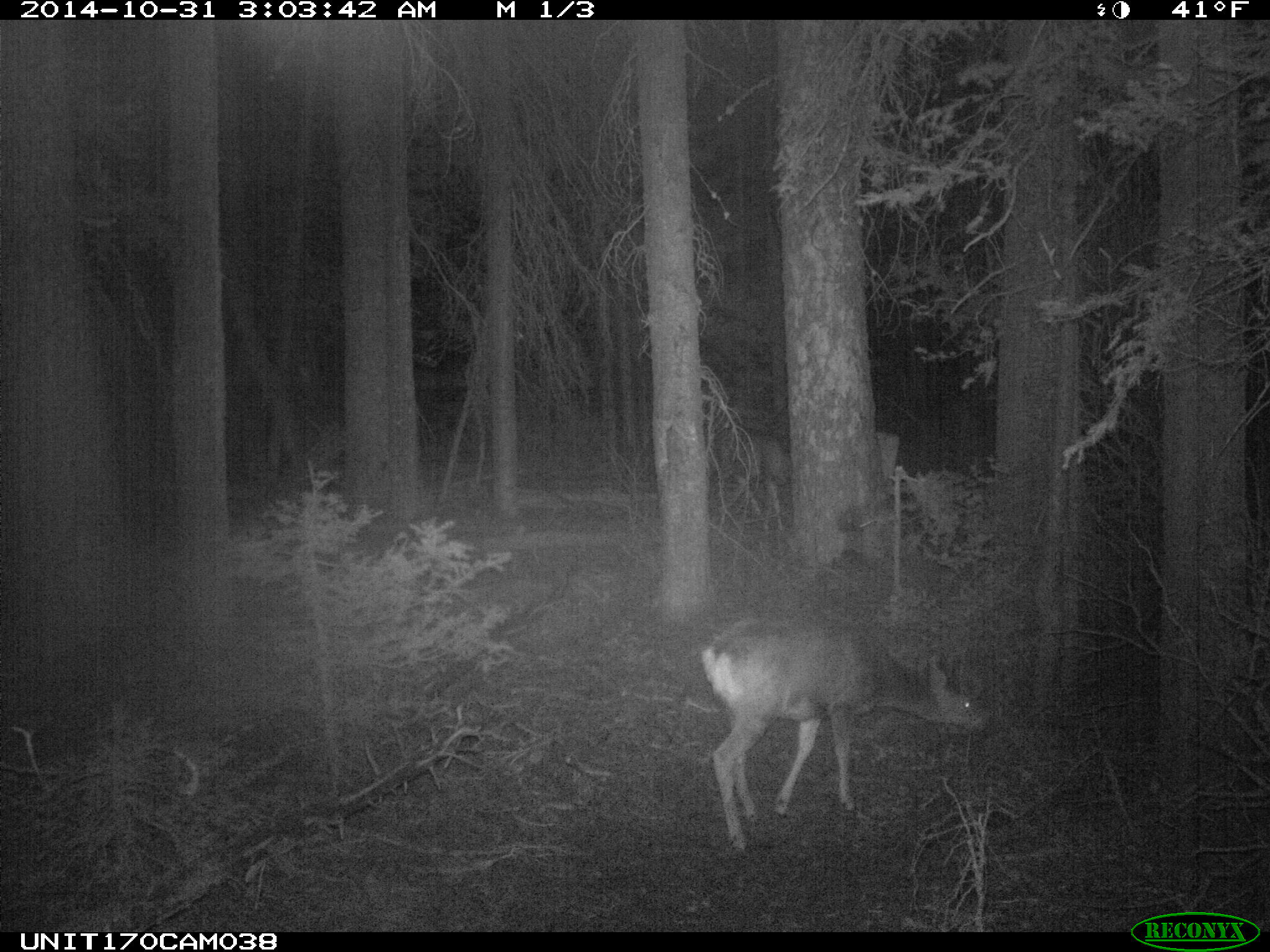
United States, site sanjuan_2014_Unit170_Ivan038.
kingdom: Animalia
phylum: Chordata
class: Mammalia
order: Artiodactyla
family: Cervidae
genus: Odocoileus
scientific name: Odocoileus hemionus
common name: mule deer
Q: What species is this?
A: Odocoileus hemionus (mule deer).